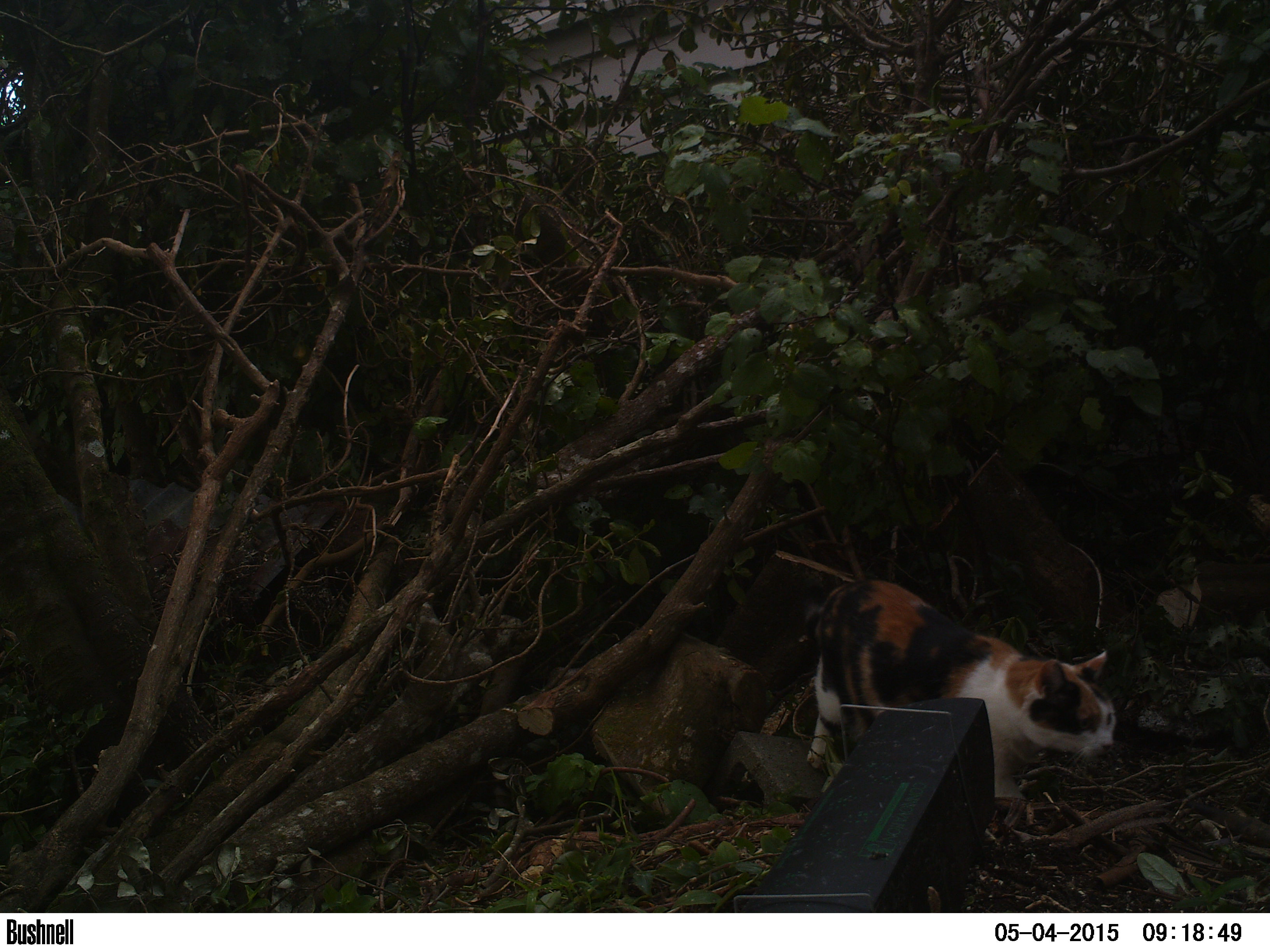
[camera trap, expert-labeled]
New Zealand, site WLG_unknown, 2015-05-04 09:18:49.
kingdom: Animalia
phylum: Chordata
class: Mammalia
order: Carnivora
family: Felidae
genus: Felis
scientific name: Felis catus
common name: domestic cat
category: cat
Cat (domestic cat) (Felis catus).